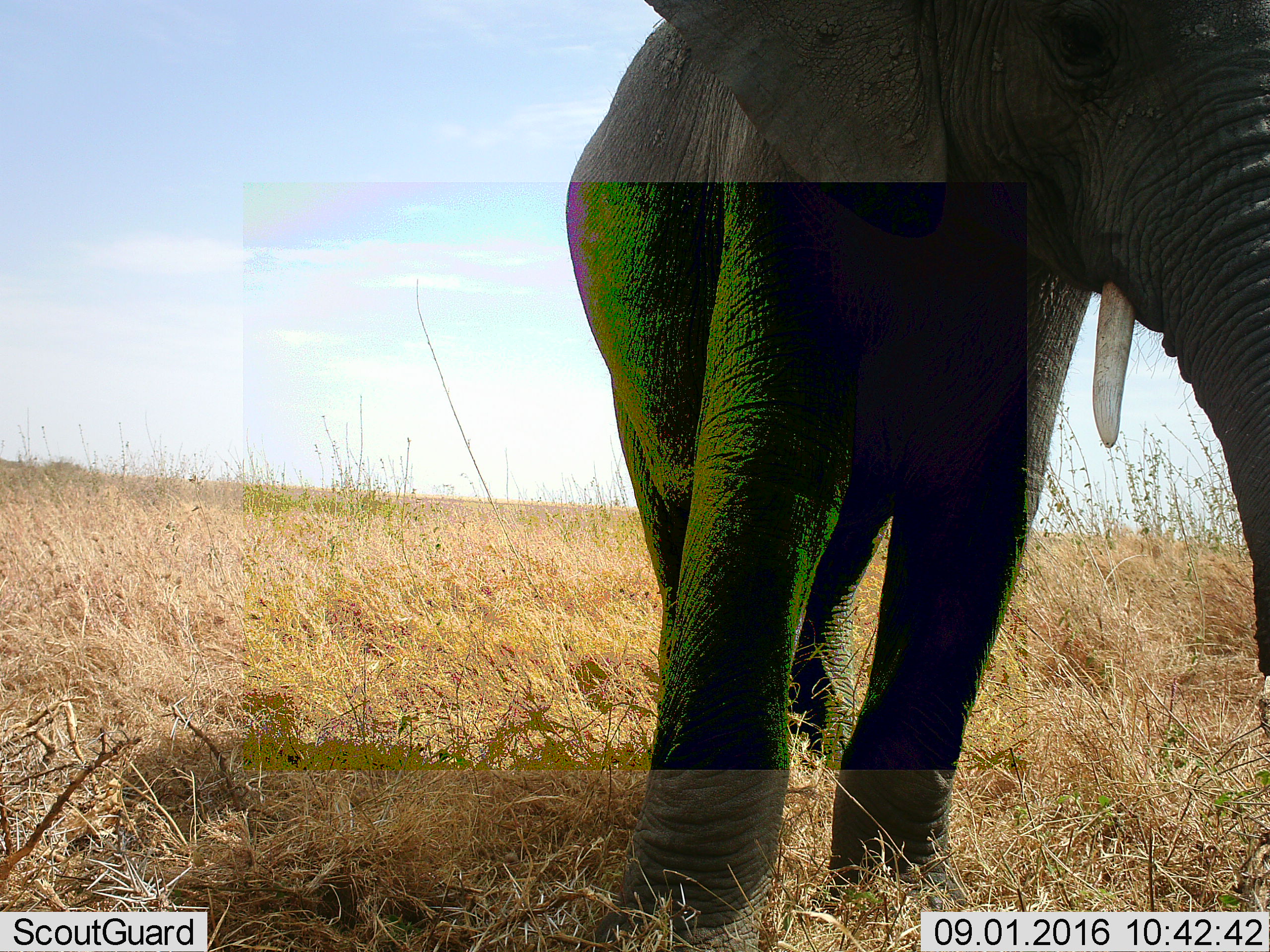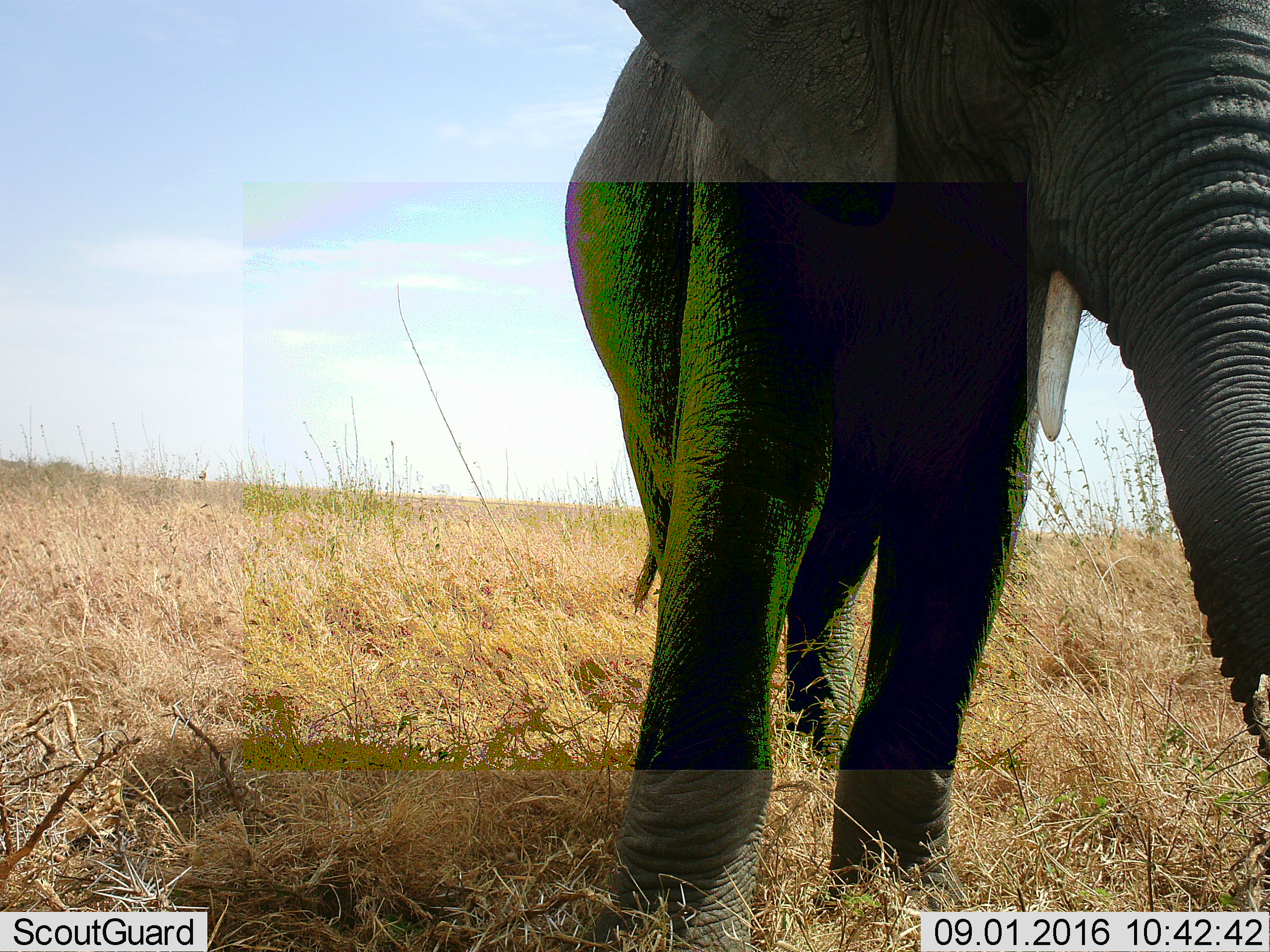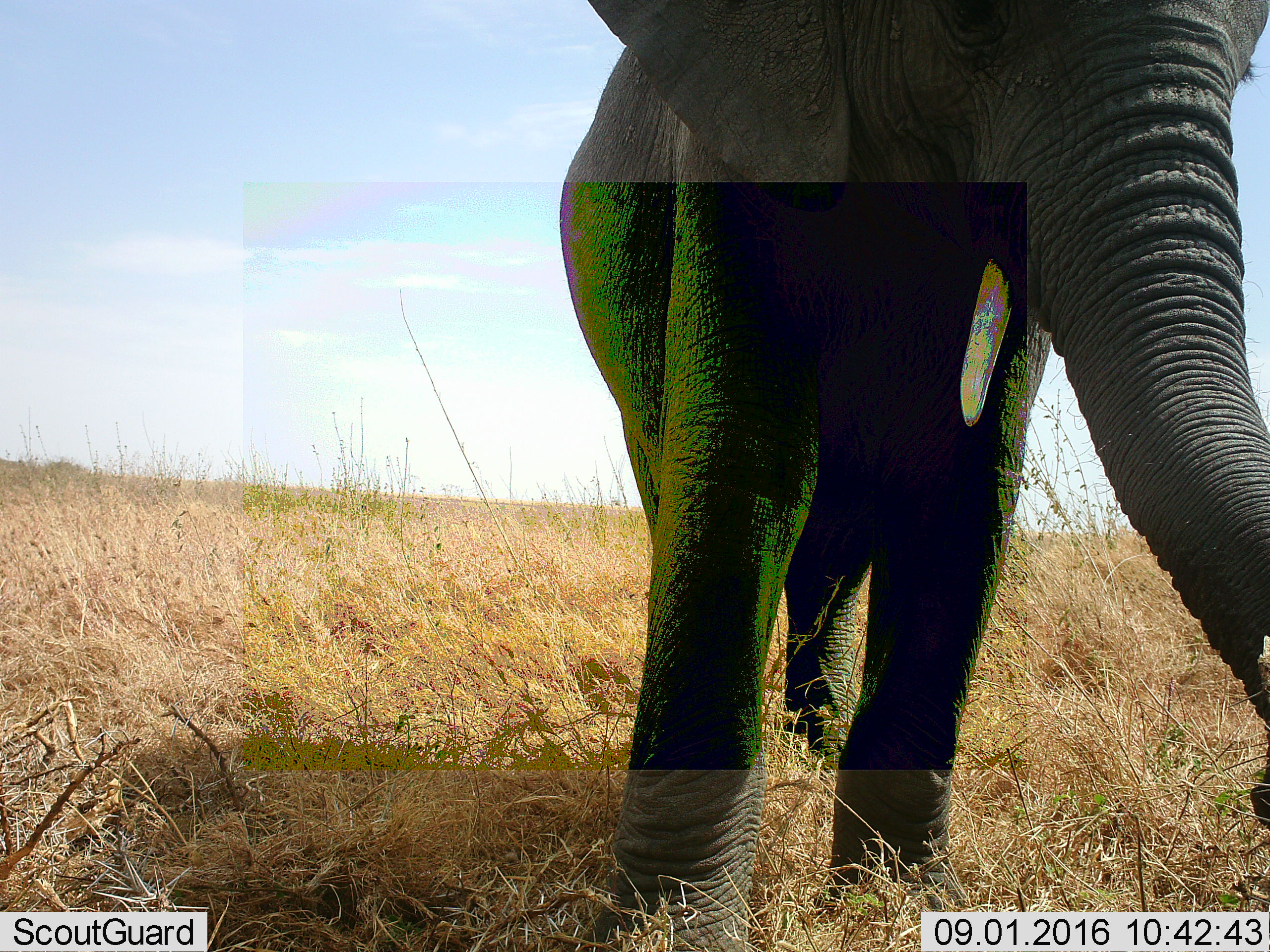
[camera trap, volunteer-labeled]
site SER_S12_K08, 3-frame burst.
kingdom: Animalia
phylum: Chordata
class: Mammalia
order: Proboscidea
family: Elephantidae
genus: Loxodonta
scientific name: Loxodonta africana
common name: african bush elephant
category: elephant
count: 1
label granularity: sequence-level